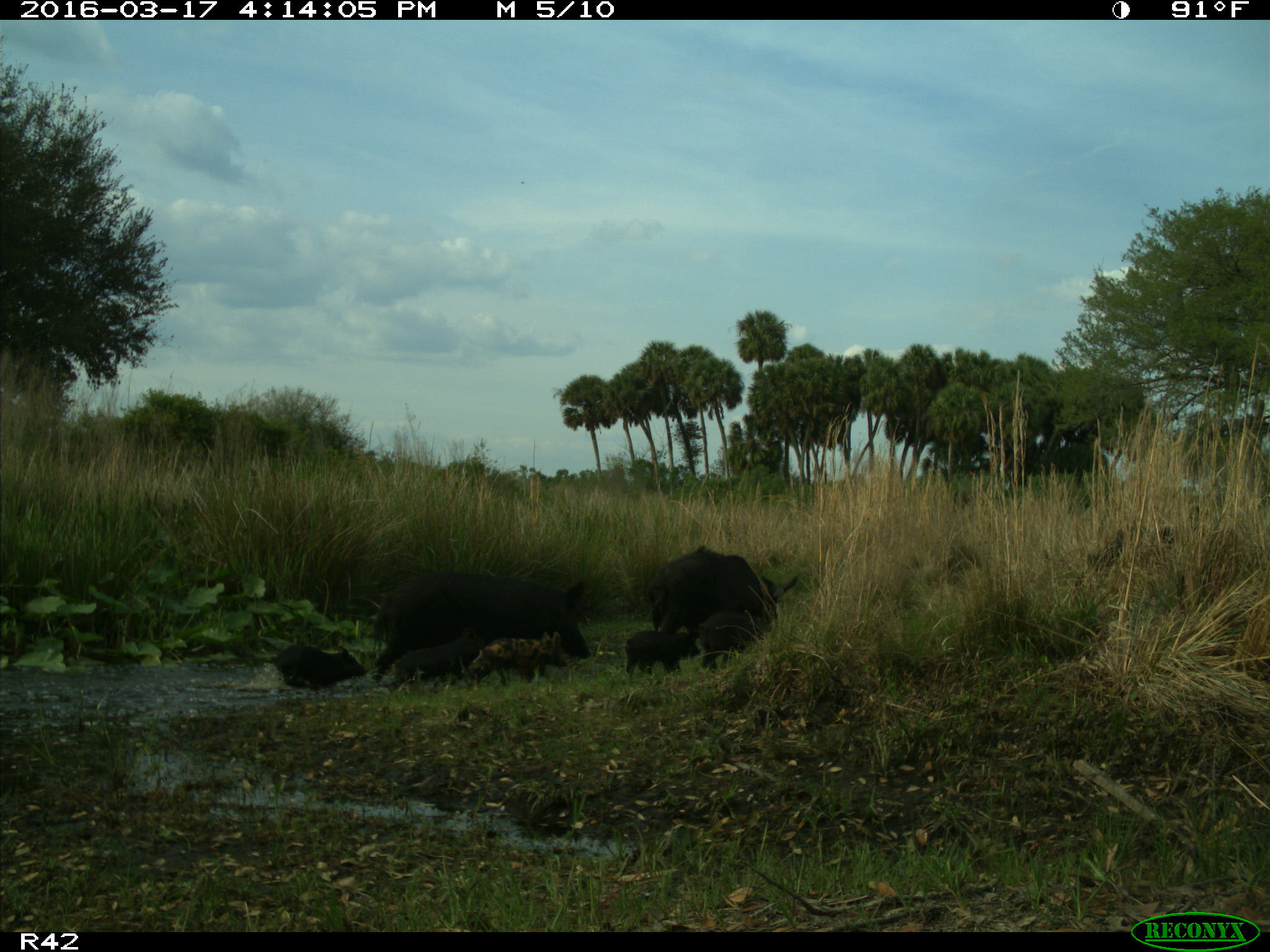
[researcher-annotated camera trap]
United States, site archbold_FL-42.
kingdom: Animalia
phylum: Chordata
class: Mammalia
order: Artiodactyla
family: Suidae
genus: Sus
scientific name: Sus scrofa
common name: wild boar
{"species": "Sus scrofa (wild boar)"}